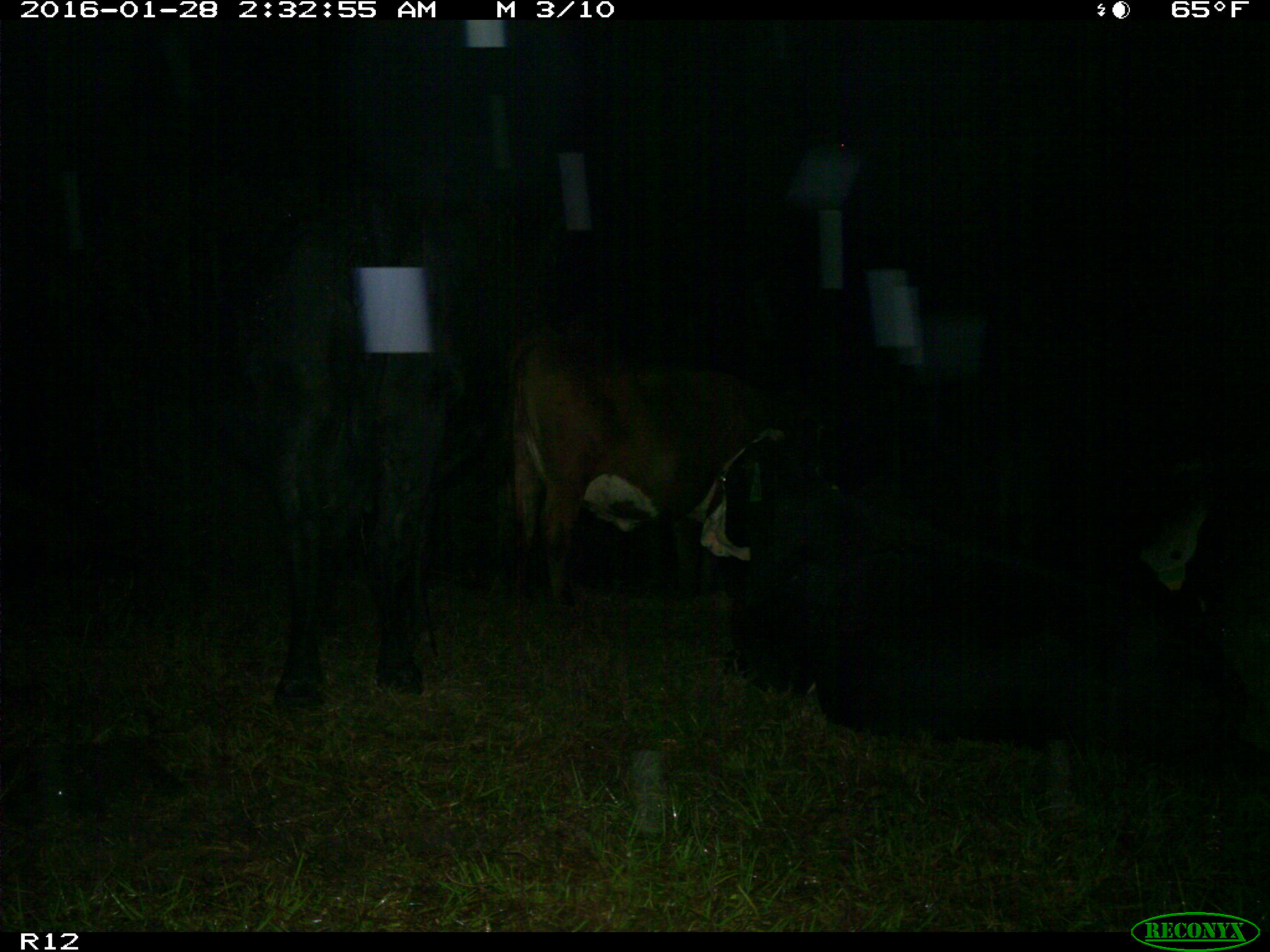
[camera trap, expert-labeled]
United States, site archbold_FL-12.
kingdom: Animalia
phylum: Chordata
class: Mammalia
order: Artiodactyla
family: Bovidae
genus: Bos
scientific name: Bos taurus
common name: domestic cow